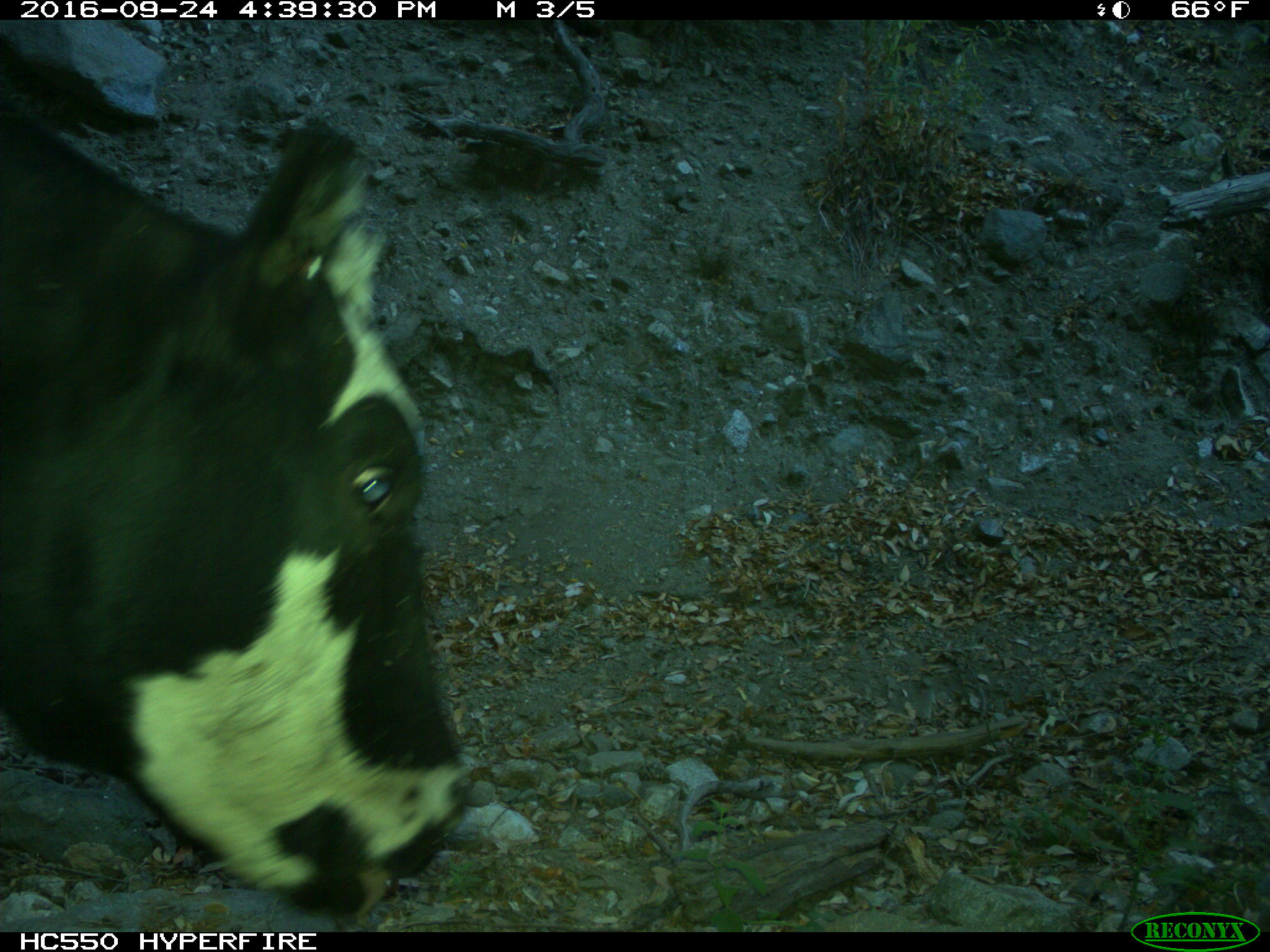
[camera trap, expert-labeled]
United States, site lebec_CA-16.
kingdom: Animalia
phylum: Chordata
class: Mammalia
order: Artiodactyla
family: Bovidae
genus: Bos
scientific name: Bos taurus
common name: domestic cow